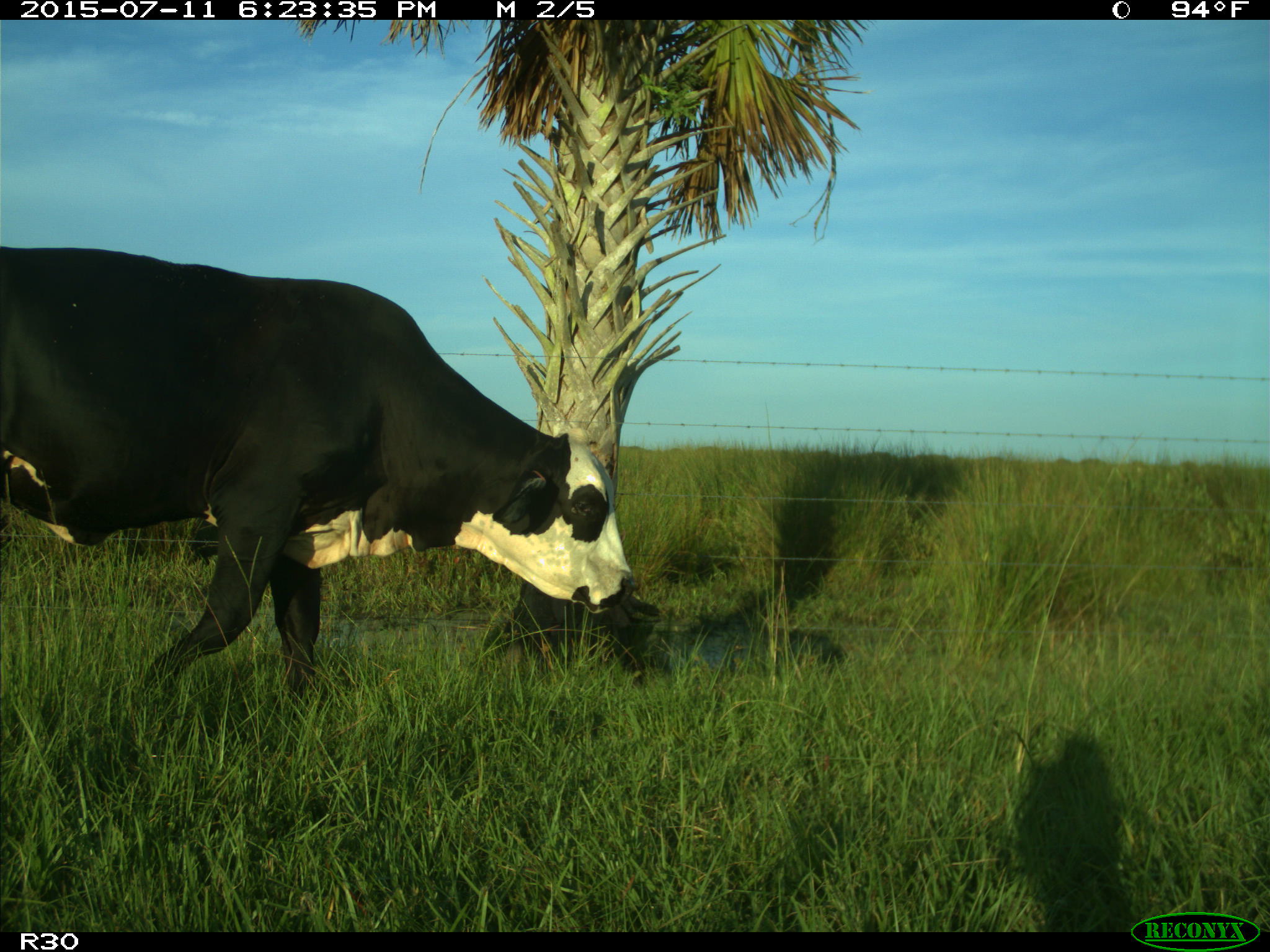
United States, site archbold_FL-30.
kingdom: Animalia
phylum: Chordata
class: Mammalia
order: Artiodactyla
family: Bovidae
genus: Bos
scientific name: Bos taurus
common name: domestic cow